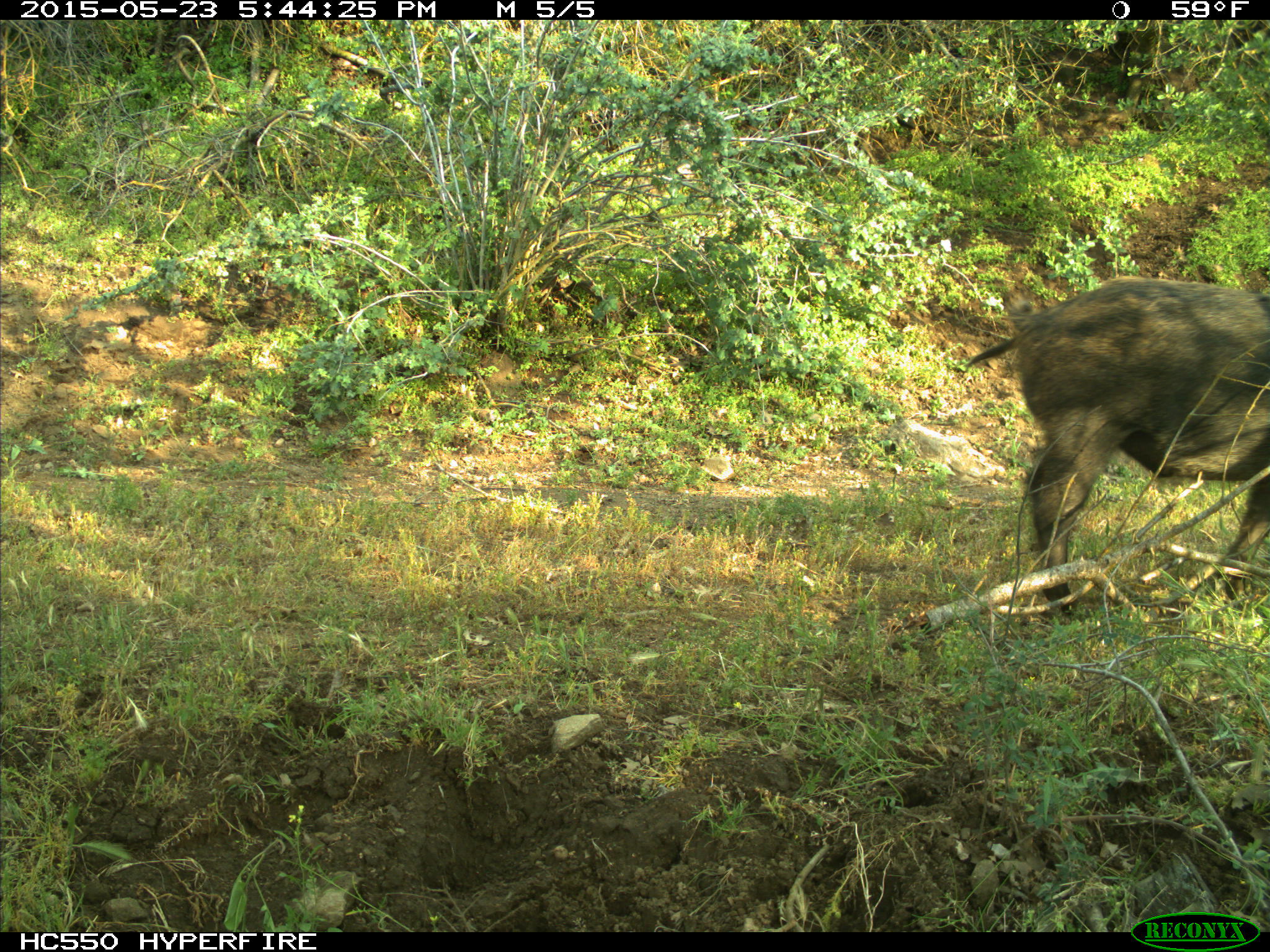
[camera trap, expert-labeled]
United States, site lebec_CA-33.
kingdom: Animalia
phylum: Chordata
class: Mammalia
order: Artiodactyla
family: Suidae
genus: Sus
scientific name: Sus scrofa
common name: wild boar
Sus scrofa (wild boar).